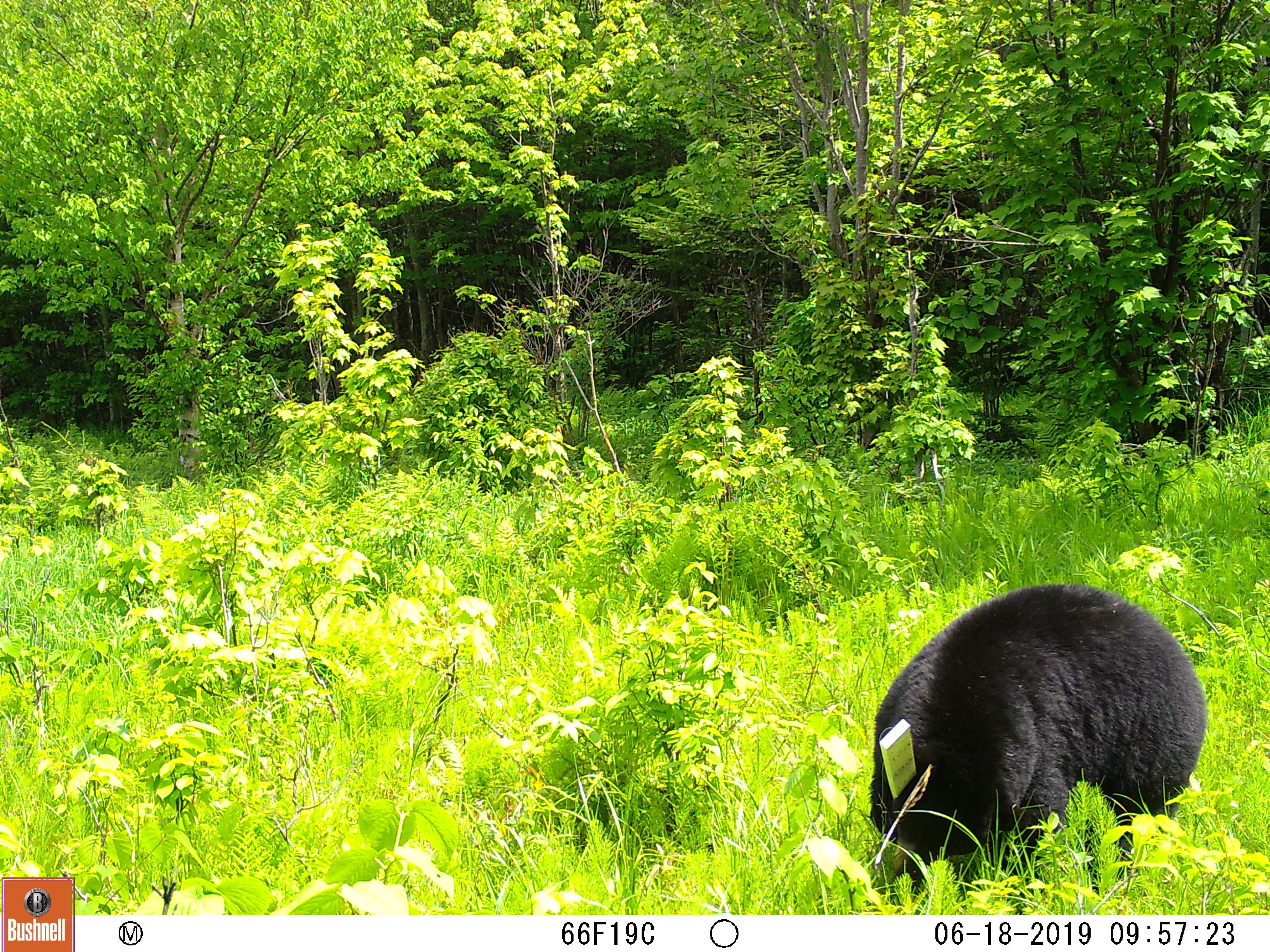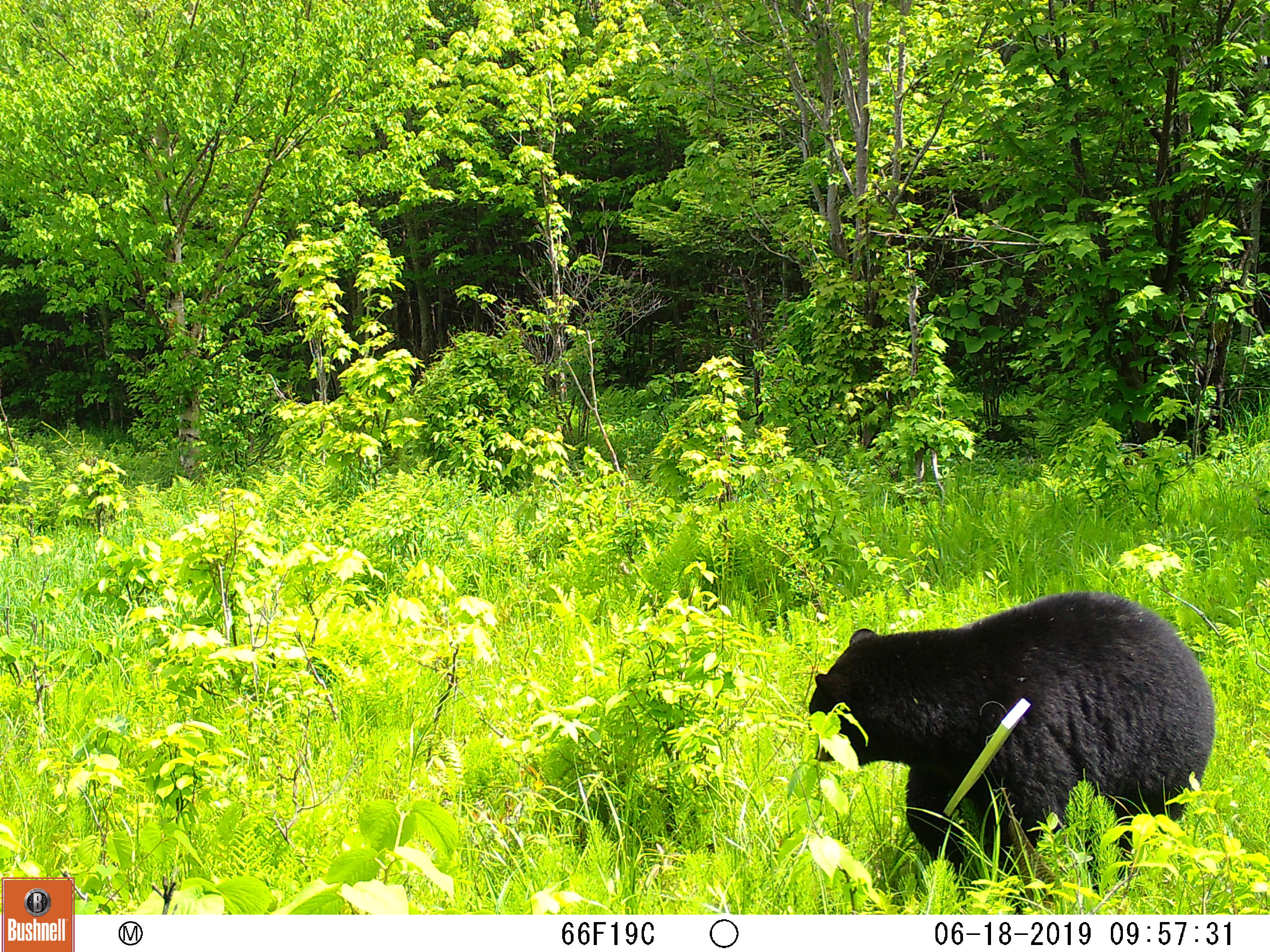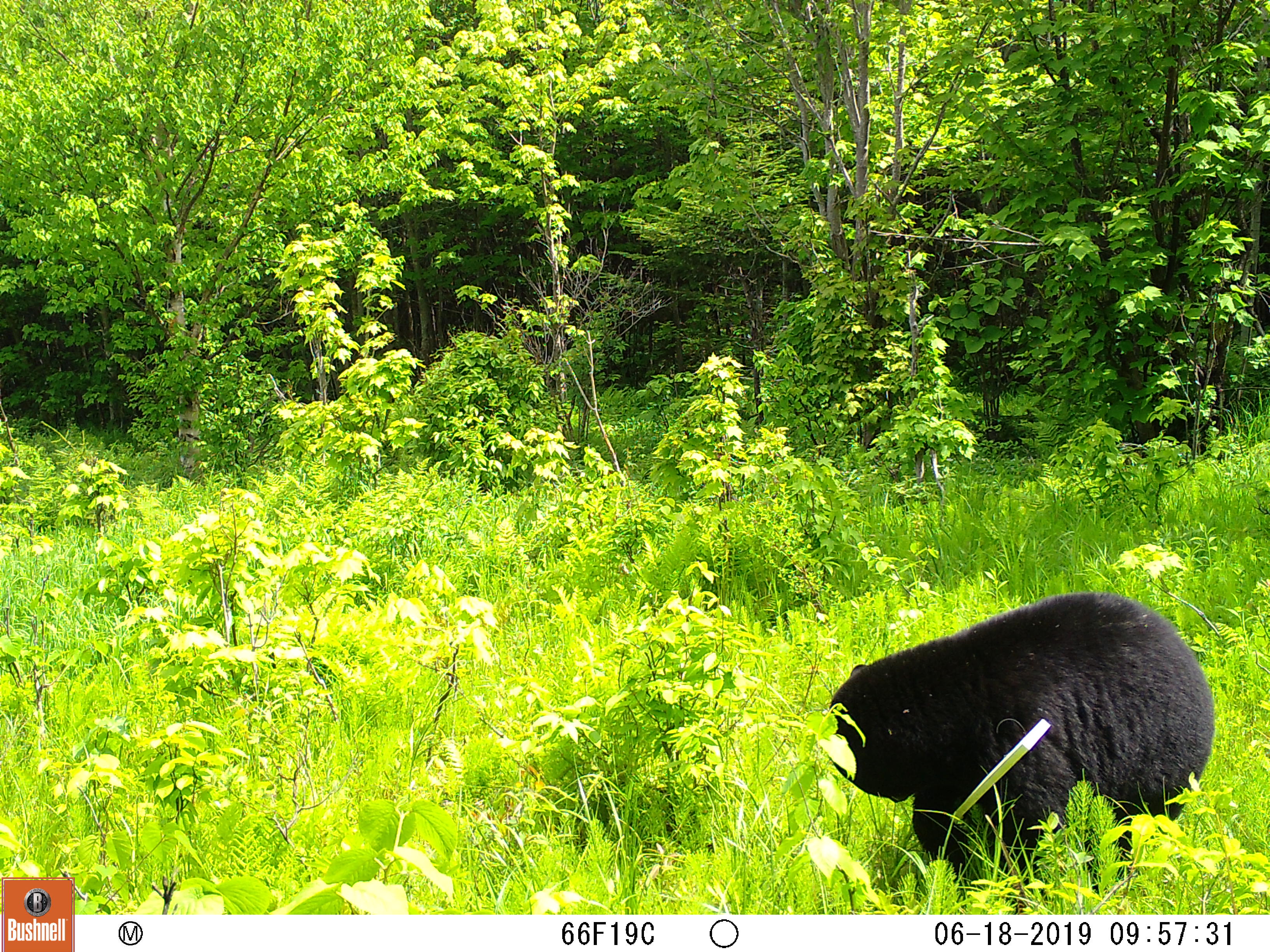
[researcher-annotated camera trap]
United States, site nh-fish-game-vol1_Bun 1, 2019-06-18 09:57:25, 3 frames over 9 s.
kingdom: Animalia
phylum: Chordata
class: Mammalia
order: Carnivora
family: Ursidae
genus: Ursus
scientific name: Ursus americanus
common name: black bear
Black bear (Ursus americanus).